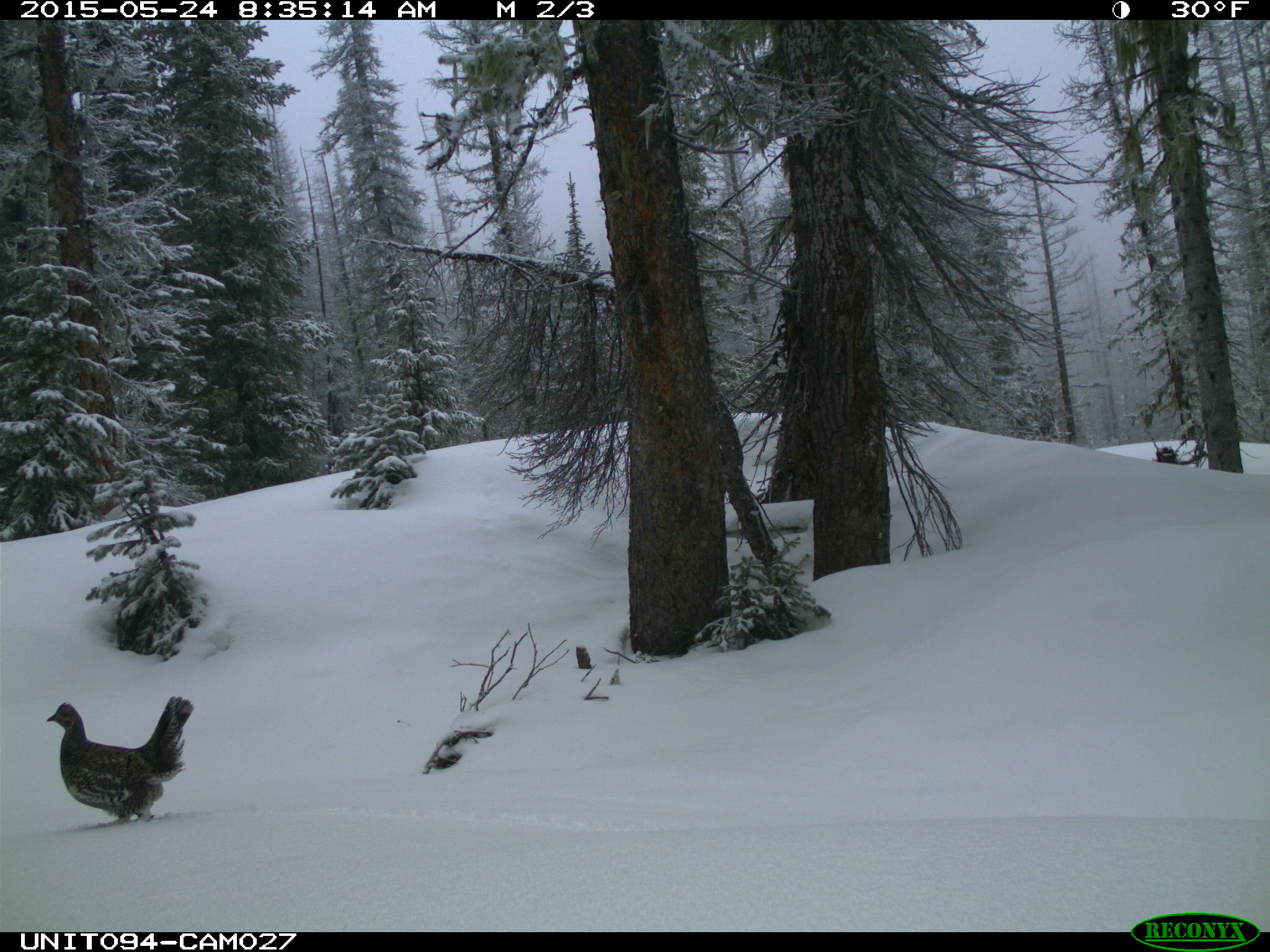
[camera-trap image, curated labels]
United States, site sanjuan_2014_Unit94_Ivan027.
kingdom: Animalia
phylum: Chordata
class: Aves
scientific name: Aves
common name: birds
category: unidentified bird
Unidentified bird (birds) (Aves).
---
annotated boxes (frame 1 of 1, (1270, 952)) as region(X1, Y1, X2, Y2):
animal: region(47, 696, 194, 820)